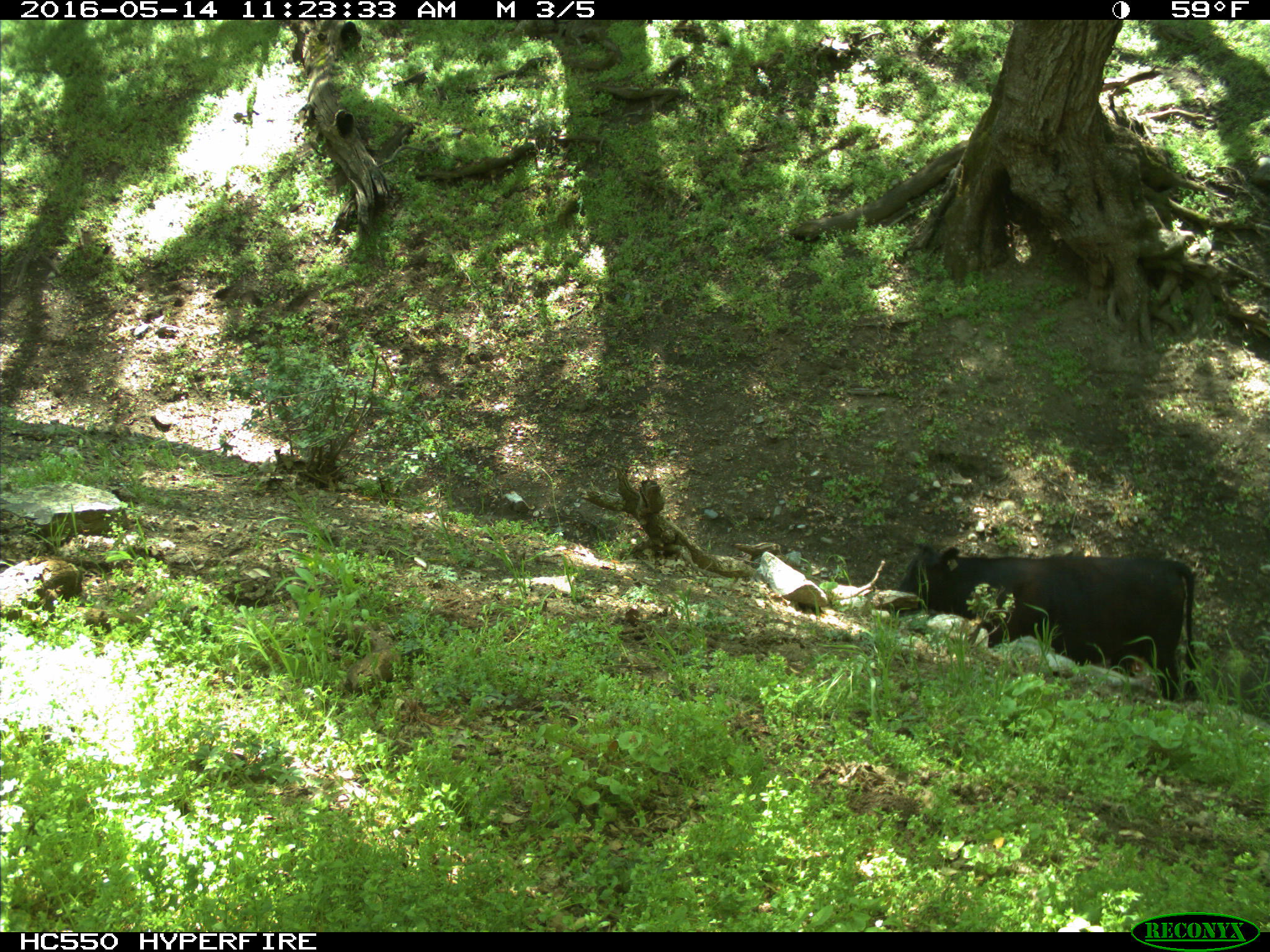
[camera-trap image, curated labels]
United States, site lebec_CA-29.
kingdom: Animalia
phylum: Chordata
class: Mammalia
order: Artiodactyla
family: Bovidae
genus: Bos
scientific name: Bos taurus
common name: domestic cow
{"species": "Bos taurus (domestic cow)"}